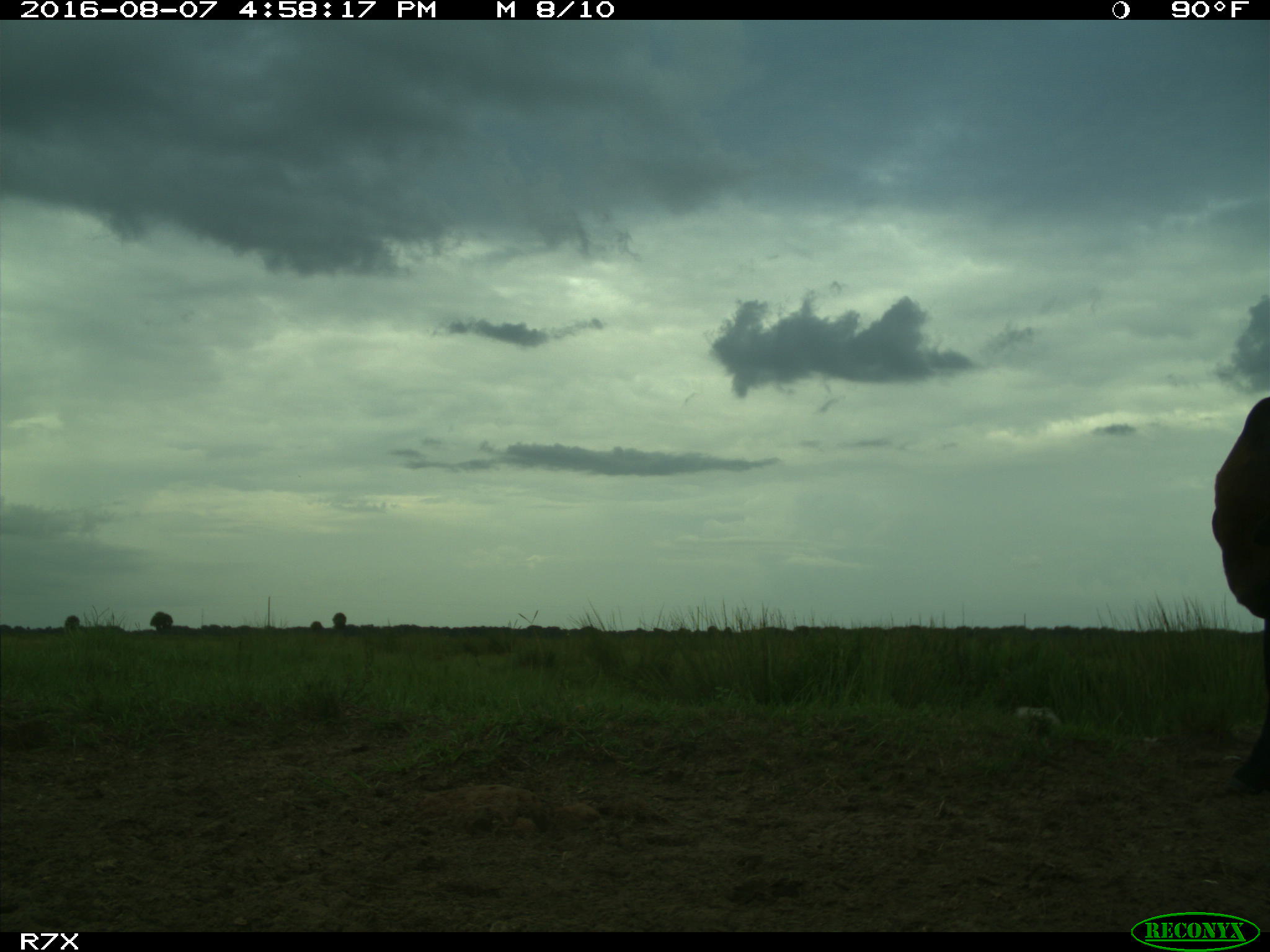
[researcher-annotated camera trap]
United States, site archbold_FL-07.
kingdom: Animalia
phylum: Chordata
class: Mammalia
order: Artiodactyla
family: Bovidae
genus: Bos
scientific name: Bos taurus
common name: domestic cow